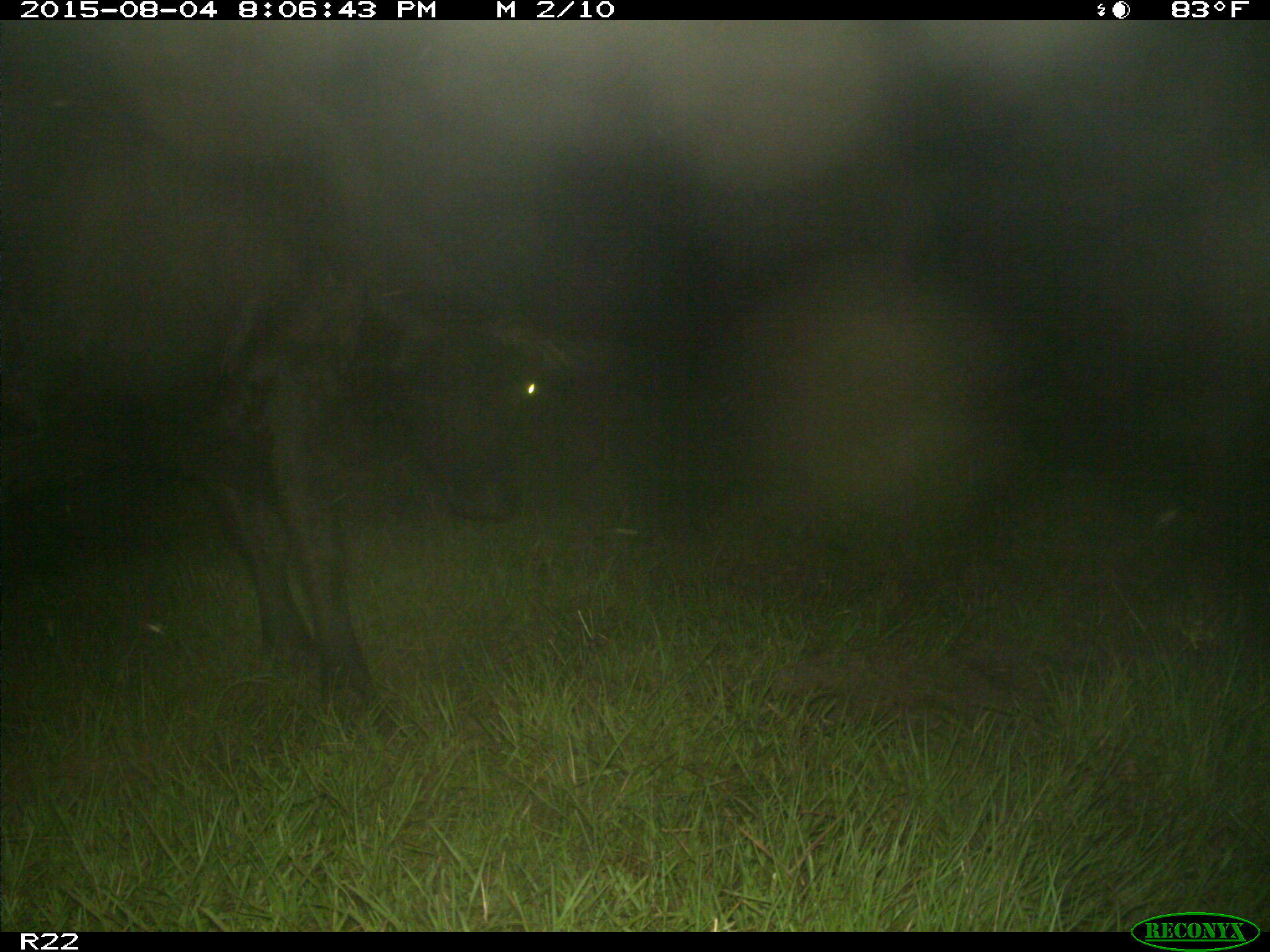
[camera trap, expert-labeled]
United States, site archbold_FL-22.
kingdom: Animalia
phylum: Chordata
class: Mammalia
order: Artiodactyla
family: Bovidae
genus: Bos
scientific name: Bos taurus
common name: domestic cow